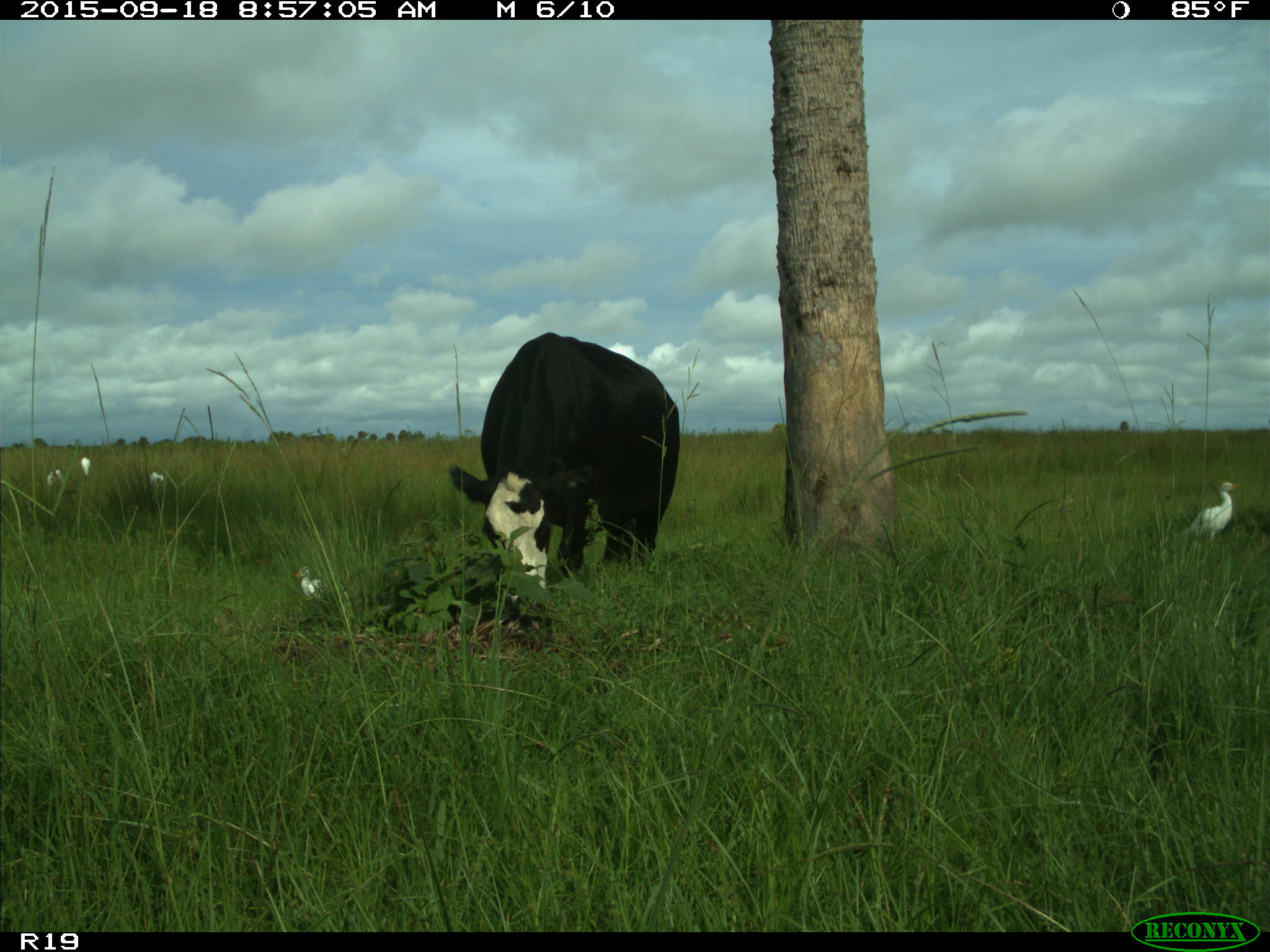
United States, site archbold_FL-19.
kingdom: Animalia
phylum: Chordata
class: Mammalia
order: Artiodactyla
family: Bovidae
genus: Bos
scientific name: Bos taurus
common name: domestic cow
Bos taurus (domestic cow).